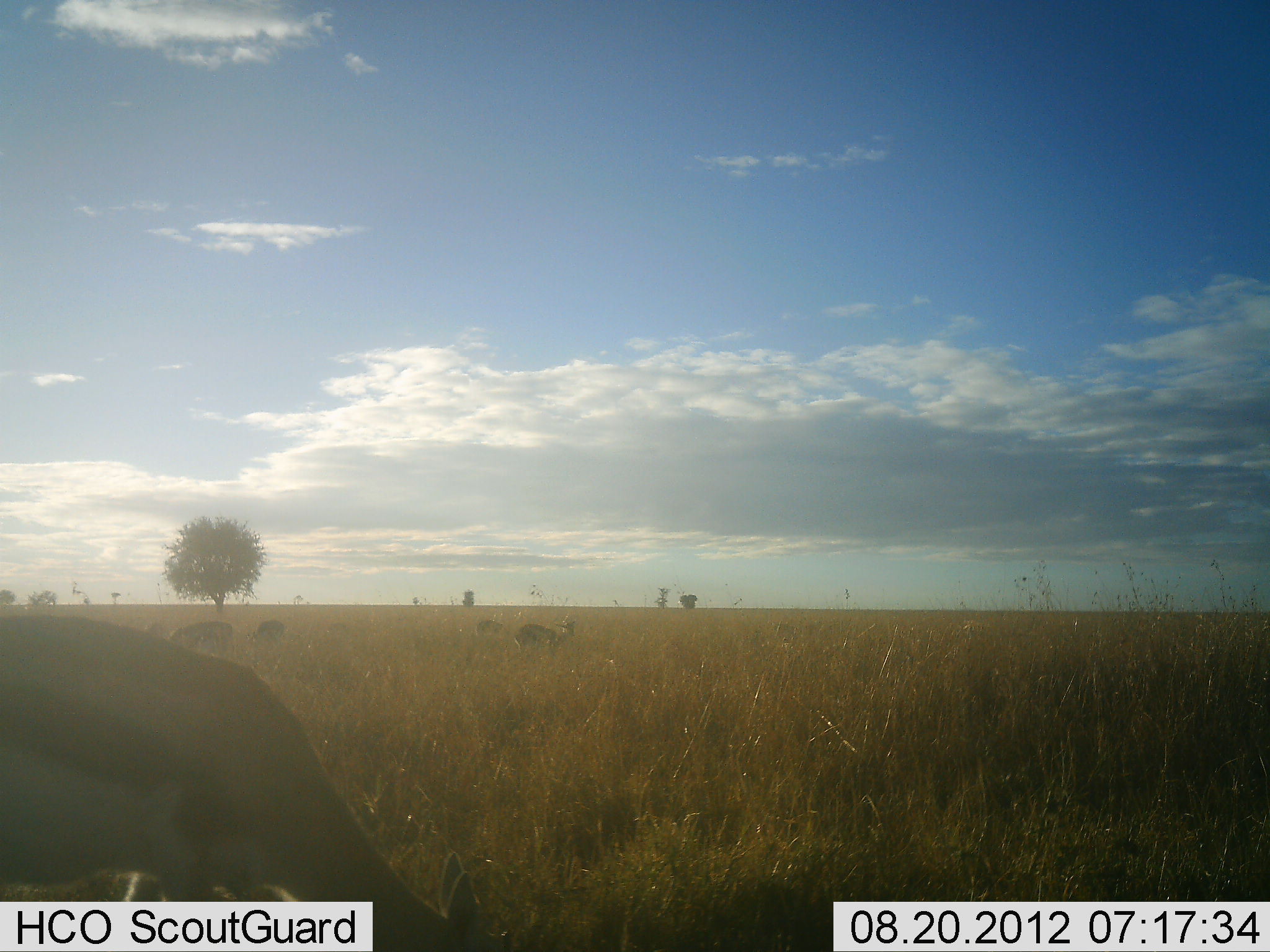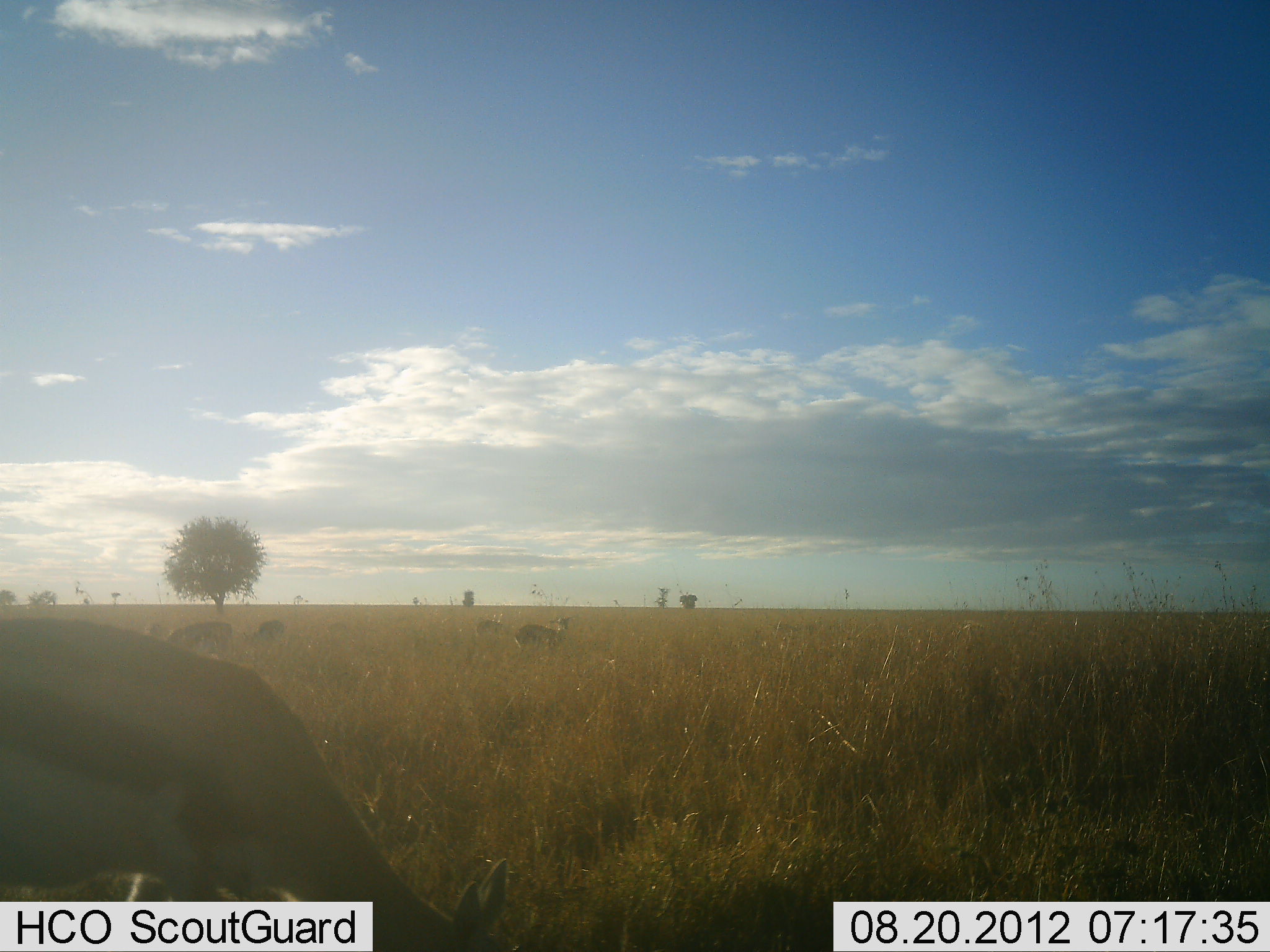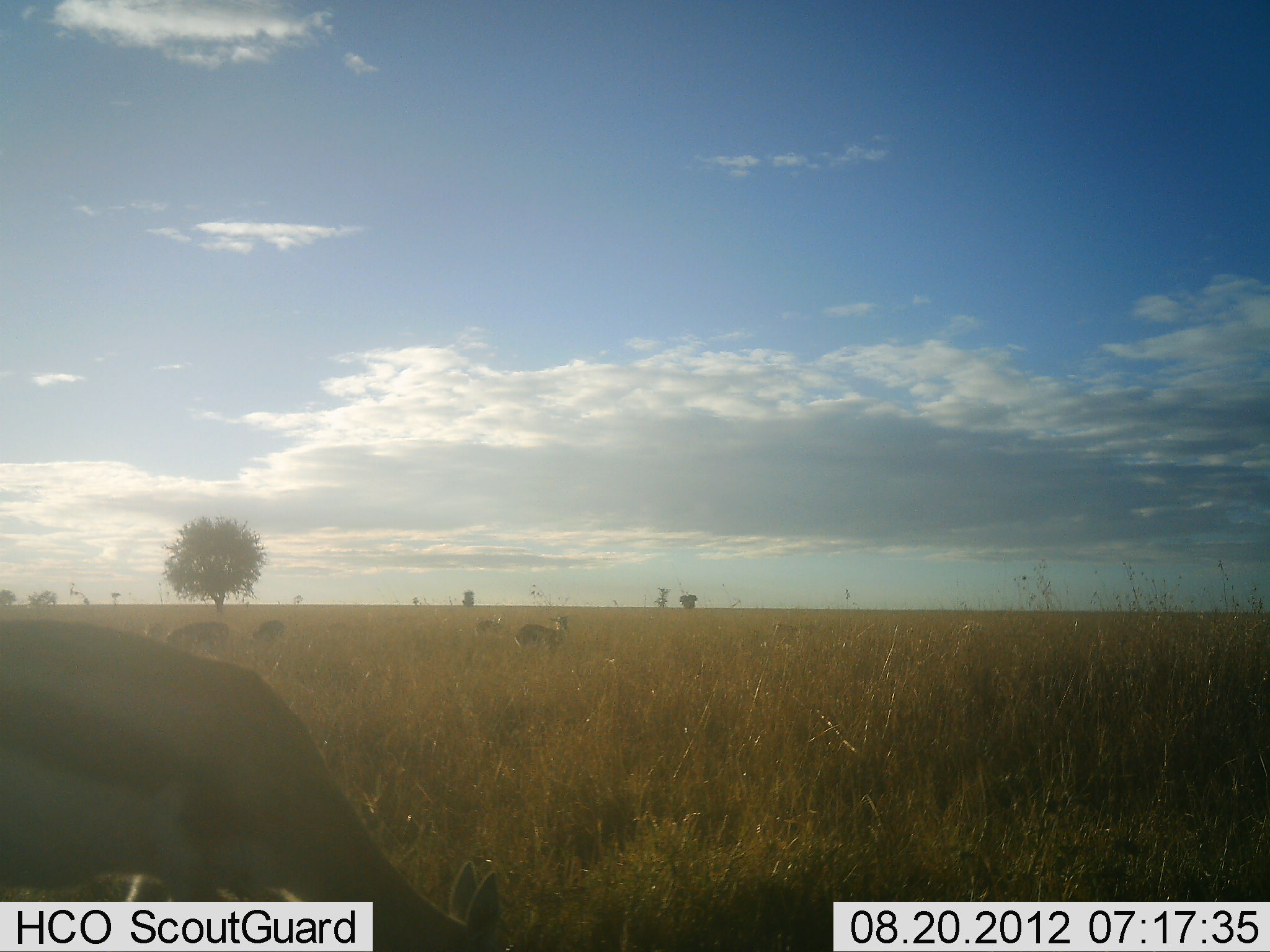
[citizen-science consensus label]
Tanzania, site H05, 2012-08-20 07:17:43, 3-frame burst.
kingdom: Animalia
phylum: Chordata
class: Mammalia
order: Artiodactyla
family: Bovidae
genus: Eudorcas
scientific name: Eudorcas thomsonii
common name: thomson's gazelle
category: gazellethomsons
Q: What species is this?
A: Gazellethomsons (thomson's gazelle) (Eudorcas thomsonii).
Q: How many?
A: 5.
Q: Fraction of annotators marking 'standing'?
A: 60%.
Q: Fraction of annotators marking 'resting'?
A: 0%.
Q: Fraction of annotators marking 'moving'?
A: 10%.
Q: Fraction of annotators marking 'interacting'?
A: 0%.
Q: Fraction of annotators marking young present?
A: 0%.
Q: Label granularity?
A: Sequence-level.